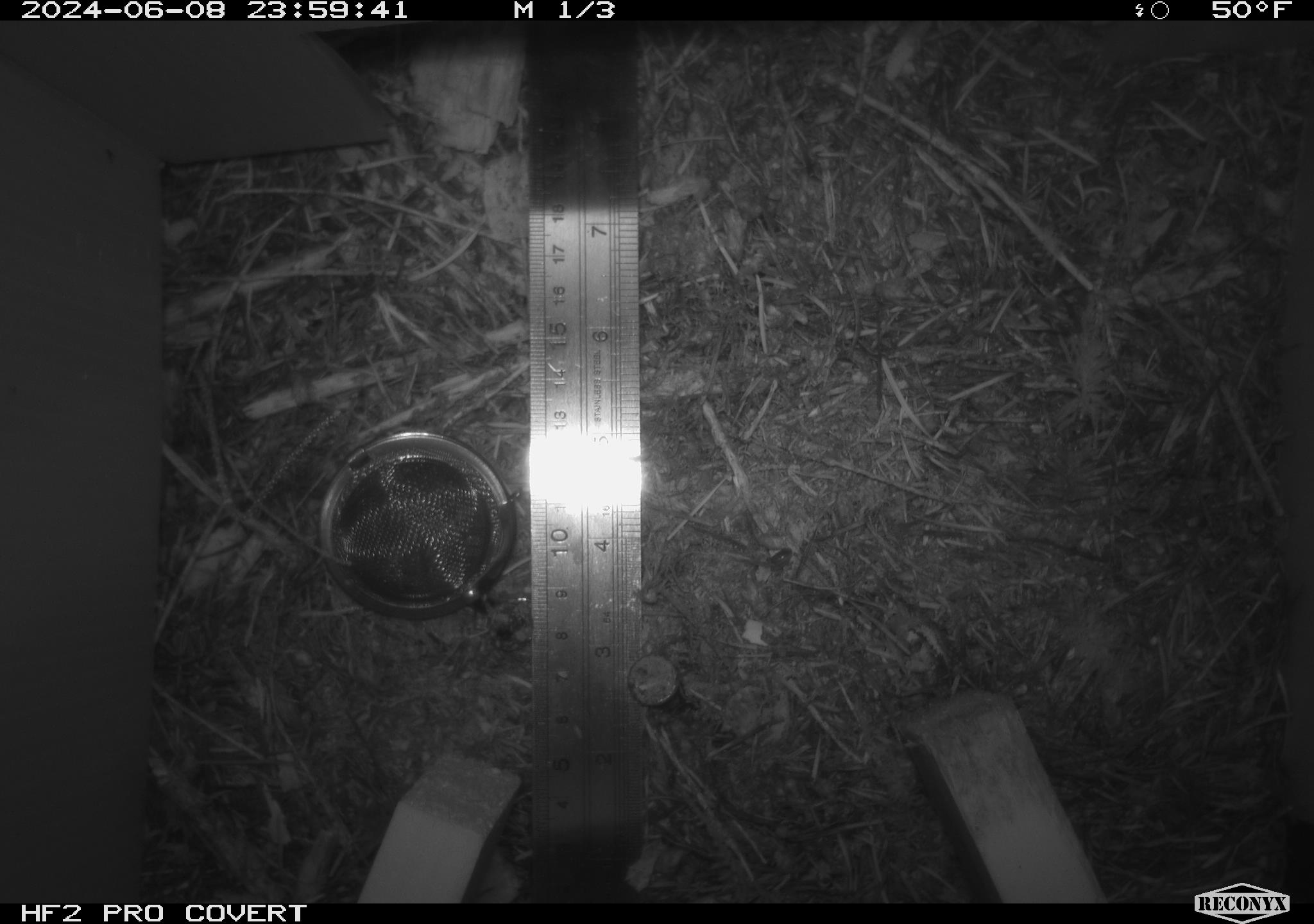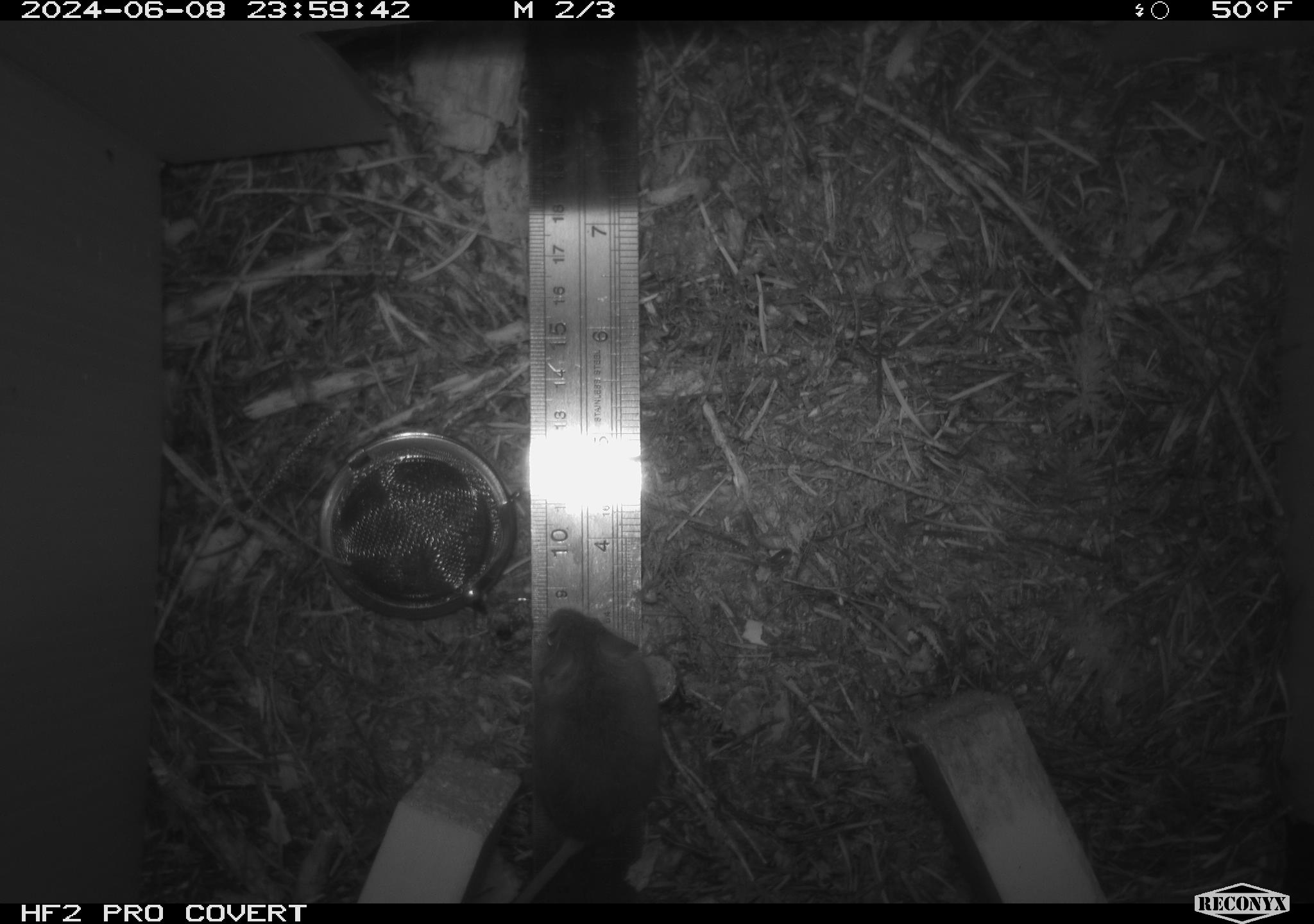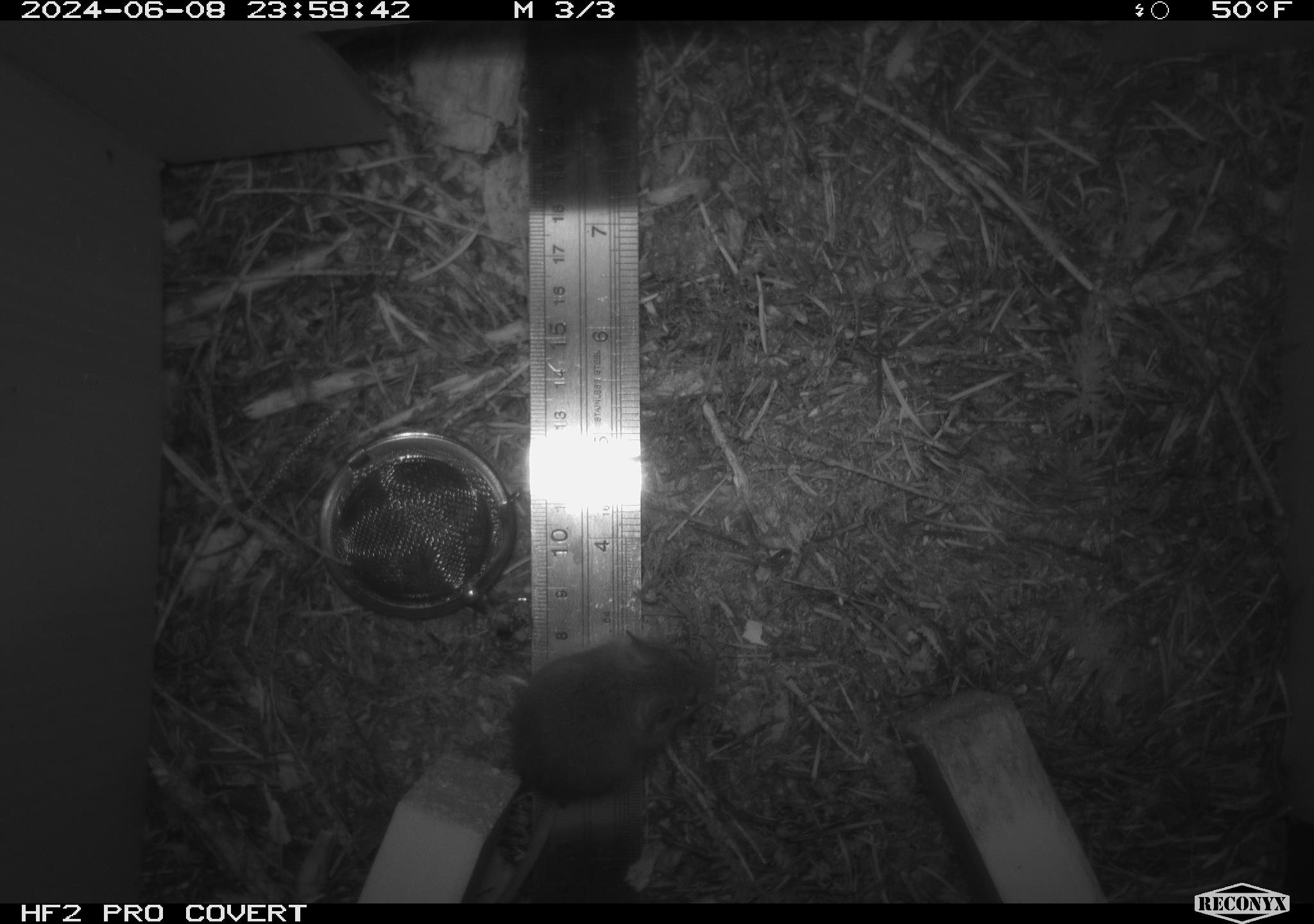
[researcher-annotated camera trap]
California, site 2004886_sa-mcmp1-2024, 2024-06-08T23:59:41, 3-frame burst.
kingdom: Animalia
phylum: Chordata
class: Mammalia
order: Rodentia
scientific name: Rodentia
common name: mouse species